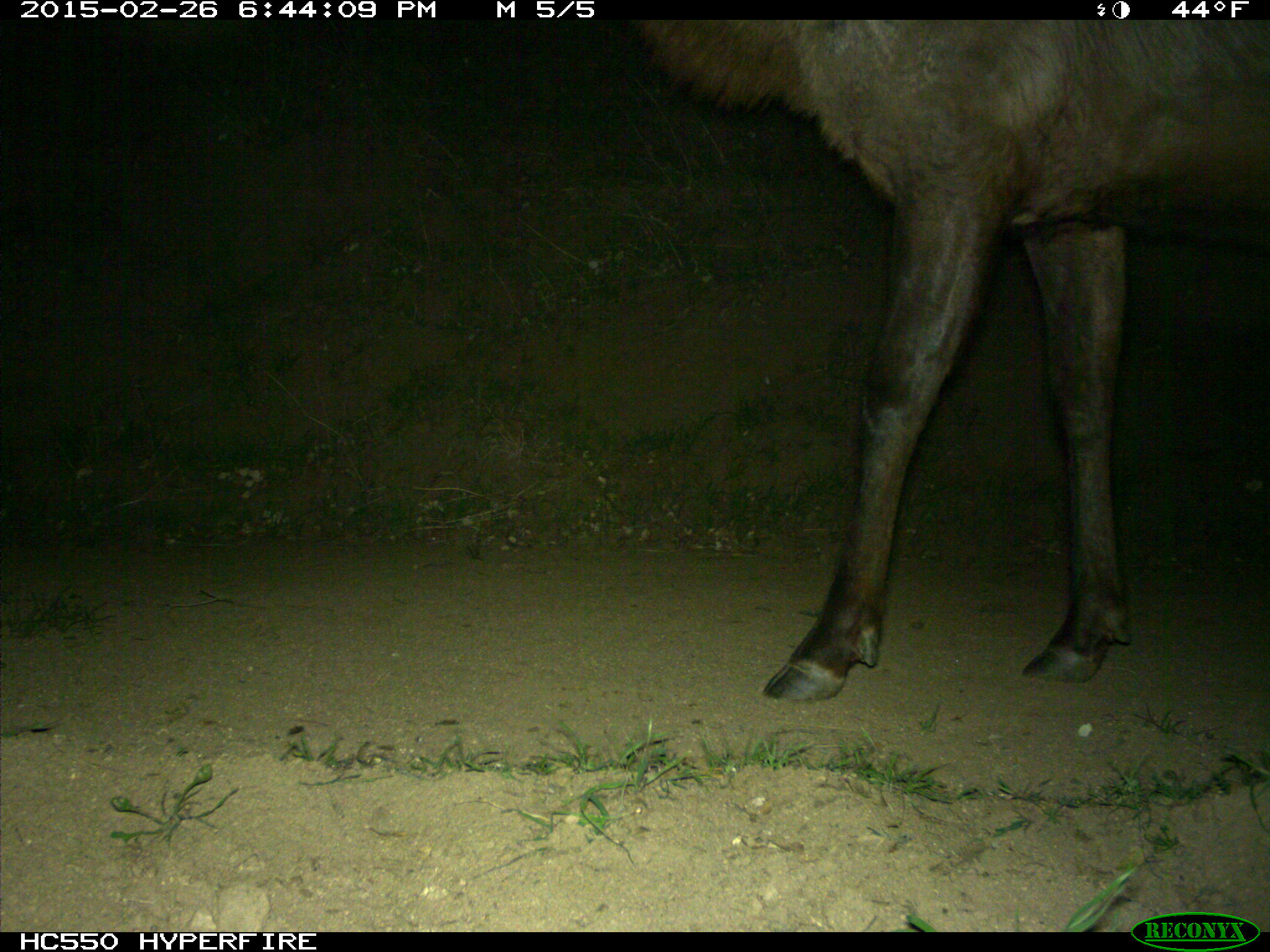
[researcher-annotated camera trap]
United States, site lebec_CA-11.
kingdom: Animalia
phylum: Chordata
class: Mammalia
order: Artiodactyla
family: Cervidae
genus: Cervus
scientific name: Cervus canadensis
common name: elk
Cervus canadensis (elk).